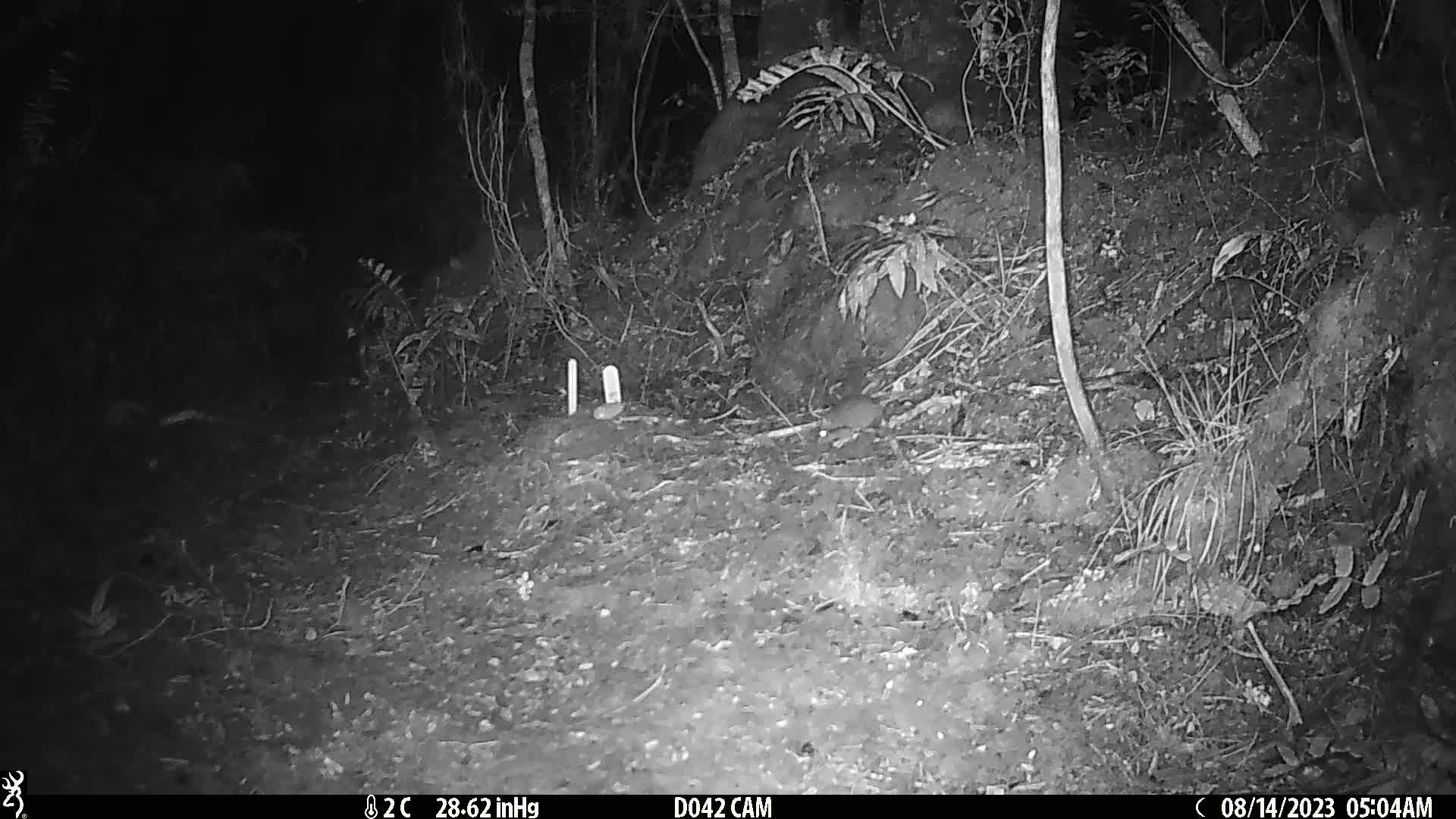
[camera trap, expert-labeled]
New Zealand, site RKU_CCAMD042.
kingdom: Animalia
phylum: Chordata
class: Mammalia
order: Rodentia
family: Muridae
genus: Rattus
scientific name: Rattus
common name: rat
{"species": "rat (Rattus)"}